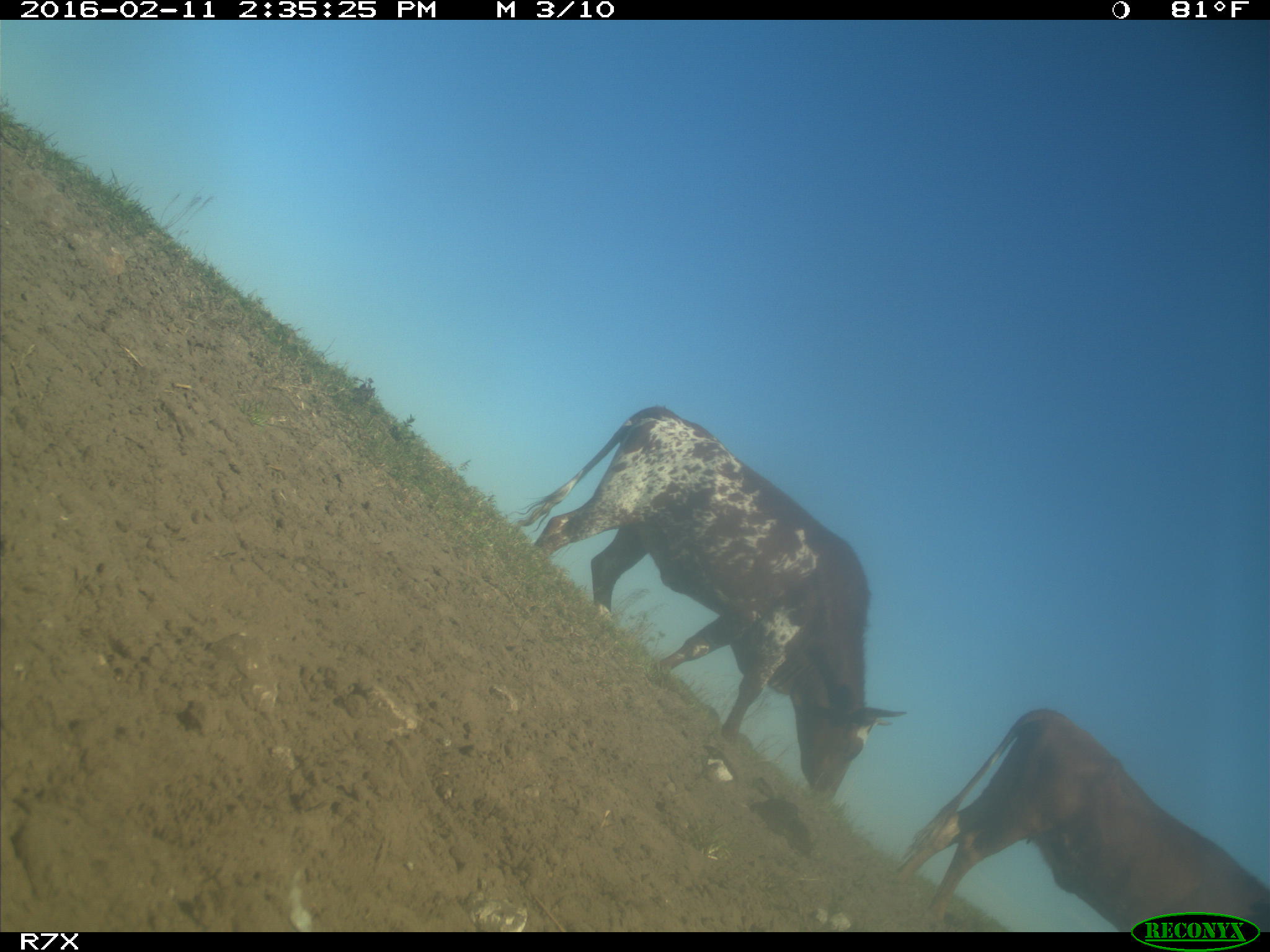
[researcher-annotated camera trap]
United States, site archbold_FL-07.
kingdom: Animalia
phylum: Chordata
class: Mammalia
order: Artiodactyla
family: Bovidae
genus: Bos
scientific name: Bos taurus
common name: domestic cow